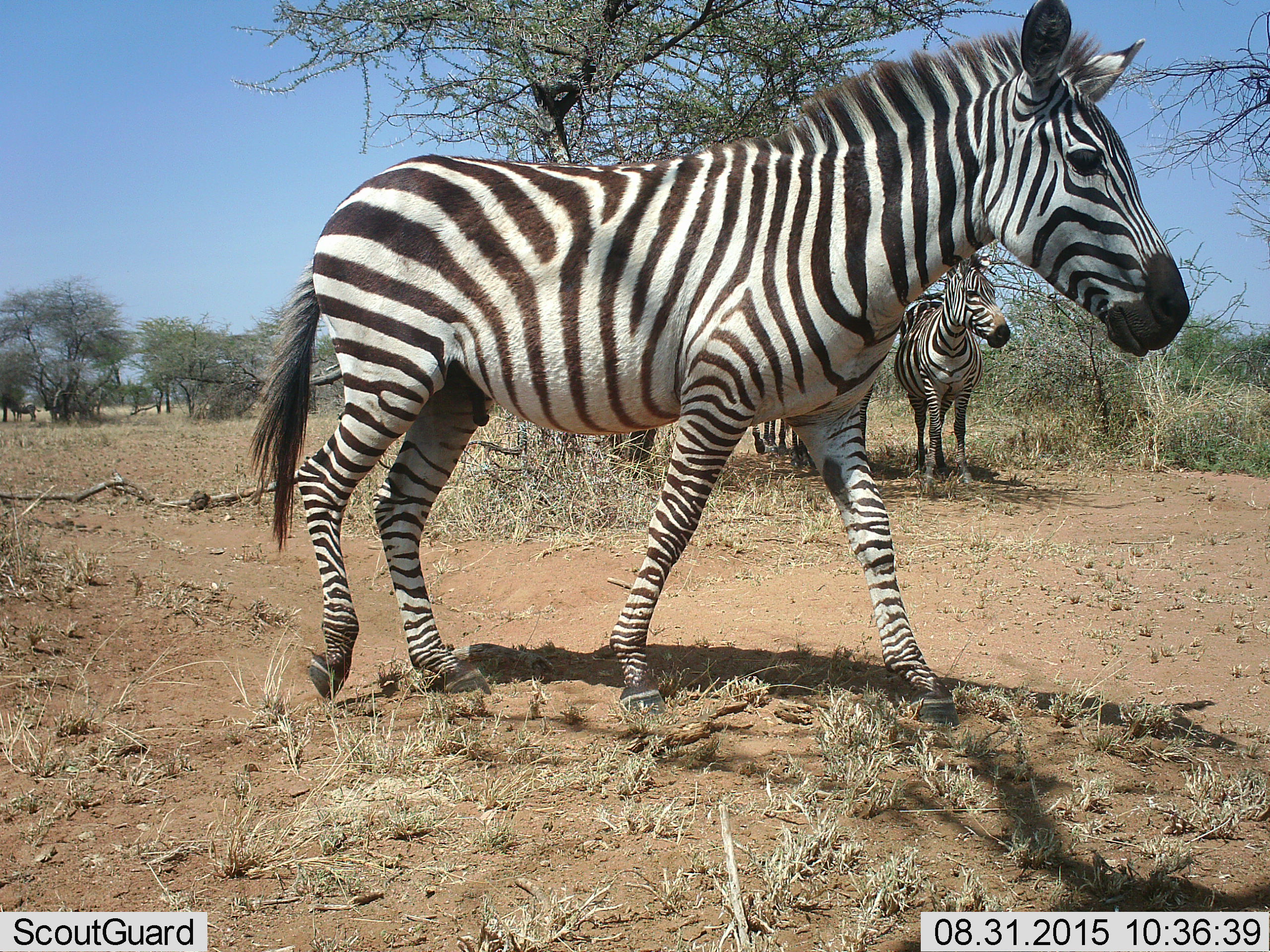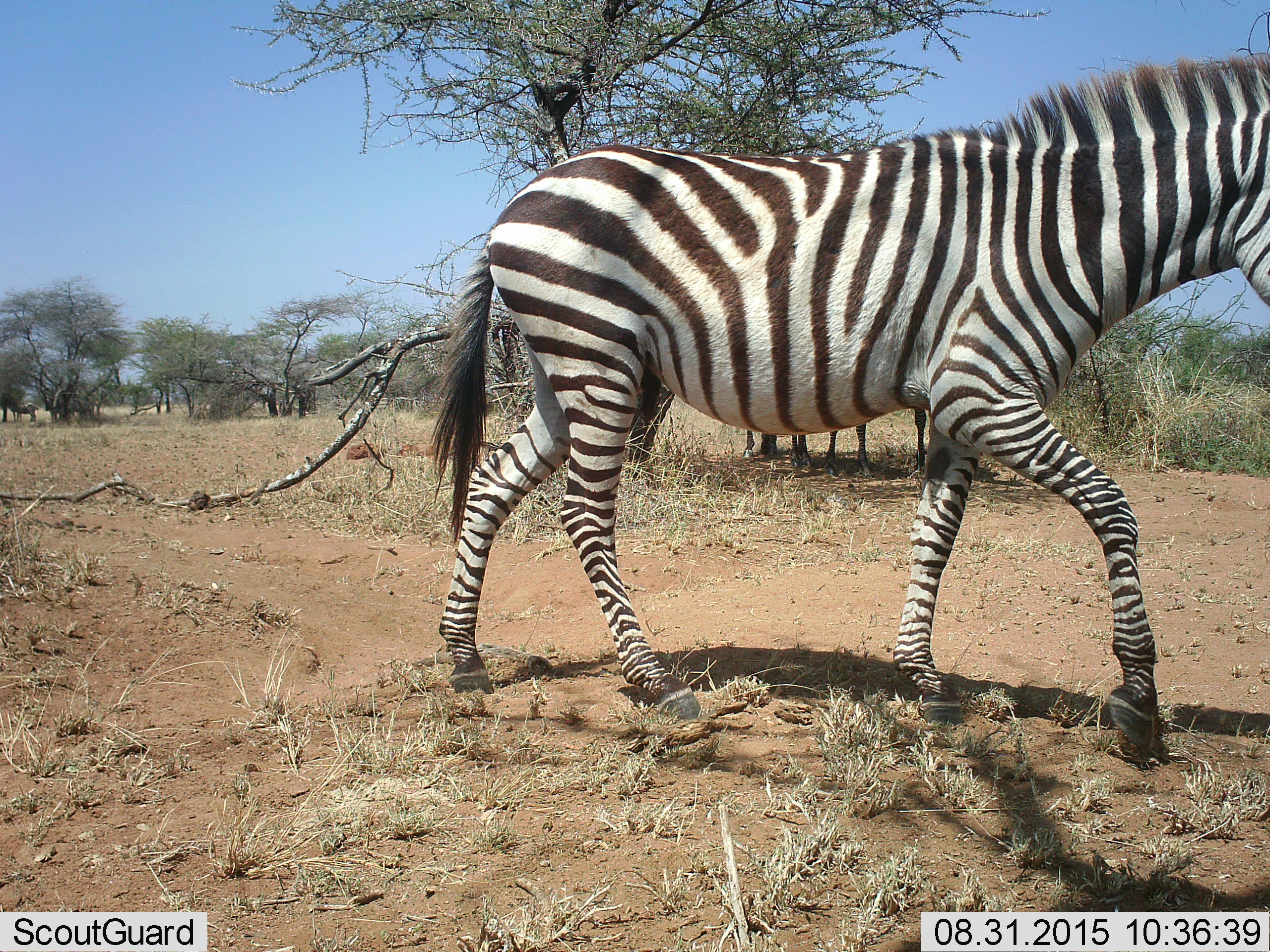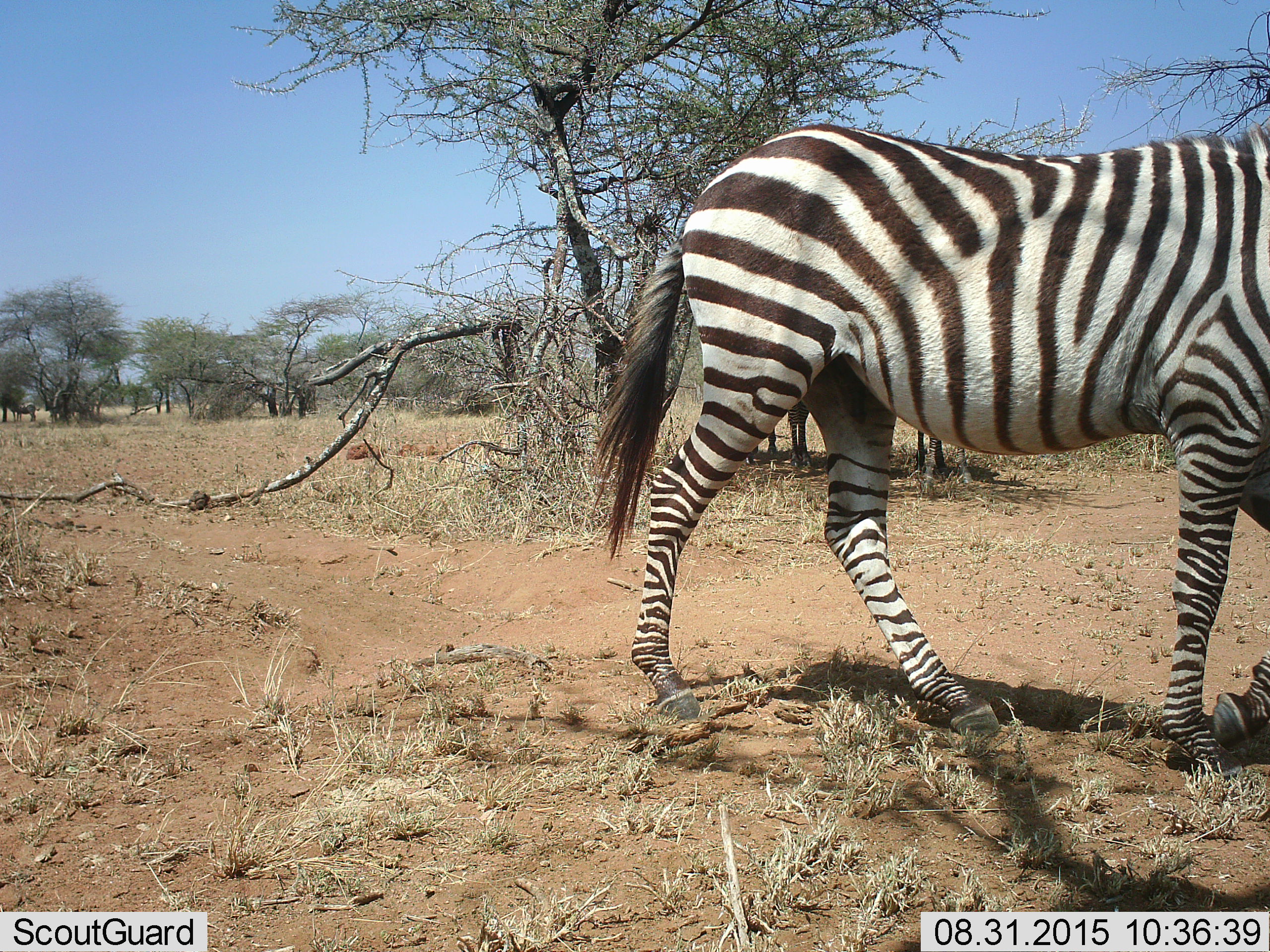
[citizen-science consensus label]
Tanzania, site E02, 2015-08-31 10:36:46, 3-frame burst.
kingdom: Animalia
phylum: Chordata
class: Mammalia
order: Perissodactyla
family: Equidae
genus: Equus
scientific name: Equus quagga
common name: plains zebra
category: zebra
Zebra (plains zebra) (Equus quagga), count 3. Behavior (volunteer vote fractions): standing 72%, resting 0%, moving 89%, interacting 0%. Young present (vote fraction): 6%. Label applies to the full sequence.